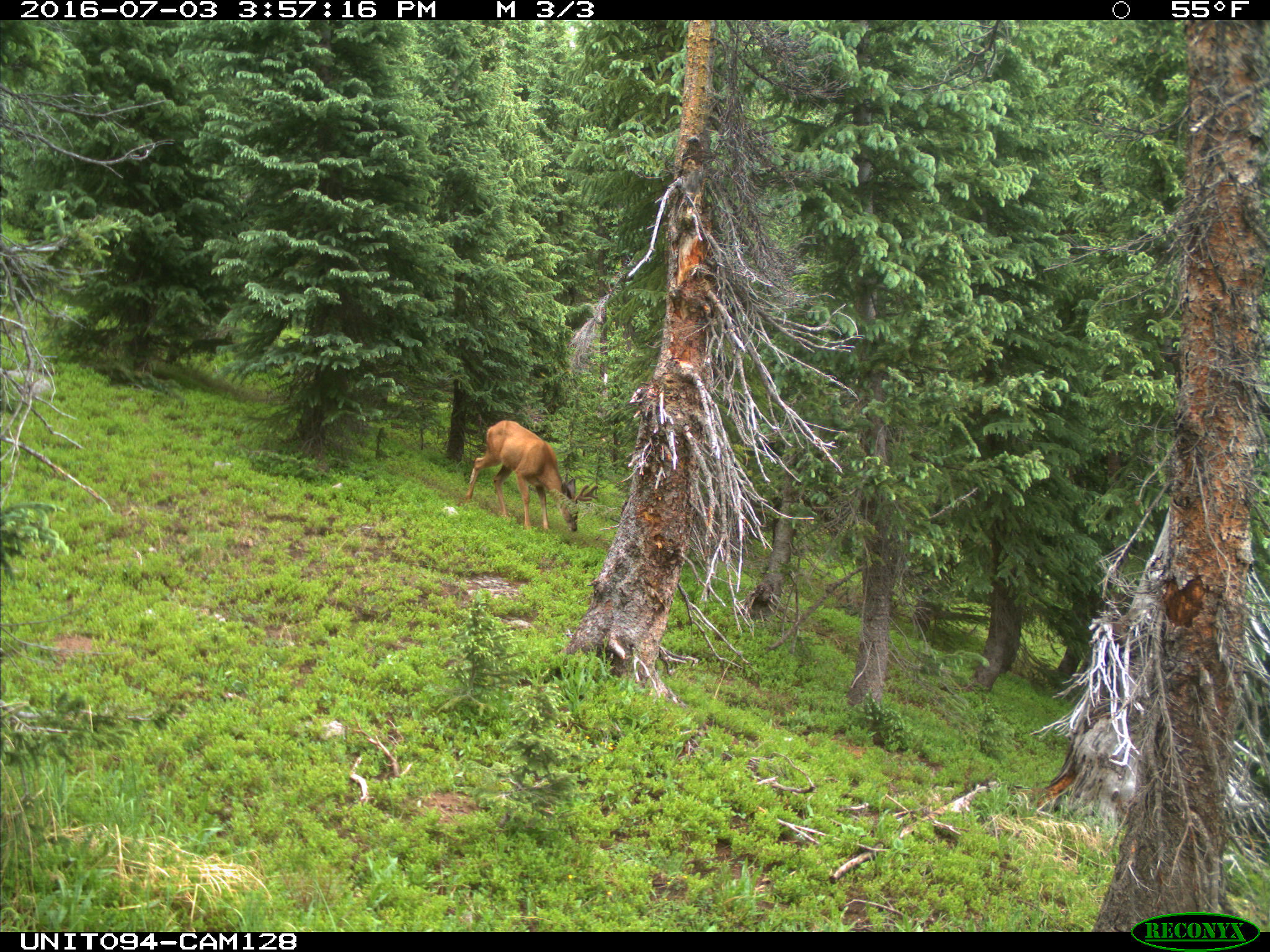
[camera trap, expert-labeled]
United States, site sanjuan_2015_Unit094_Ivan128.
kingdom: Animalia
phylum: Chordata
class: Mammalia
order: Artiodactyla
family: Cervidae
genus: Odocoileus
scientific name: Odocoileus hemionus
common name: mule deer